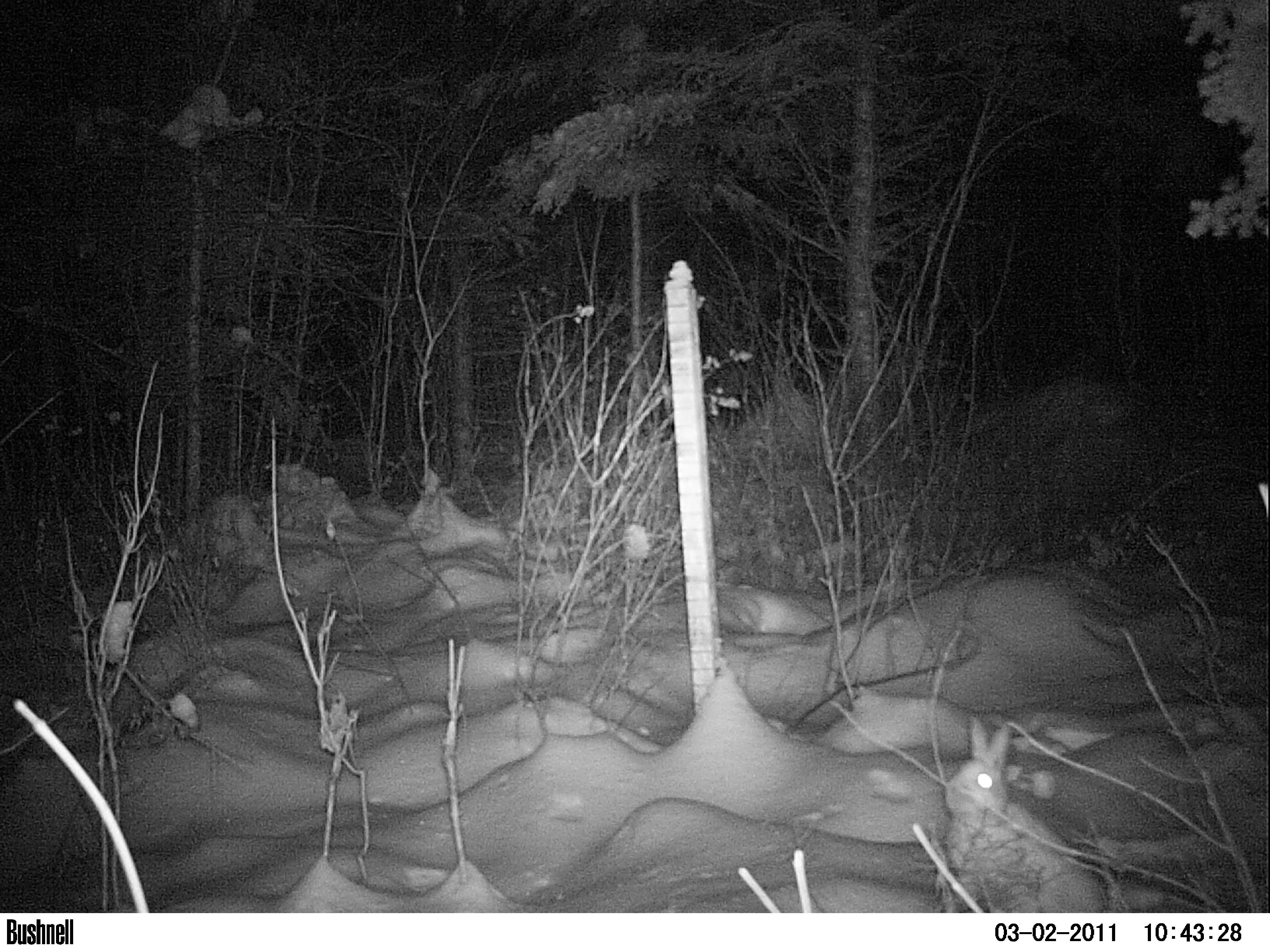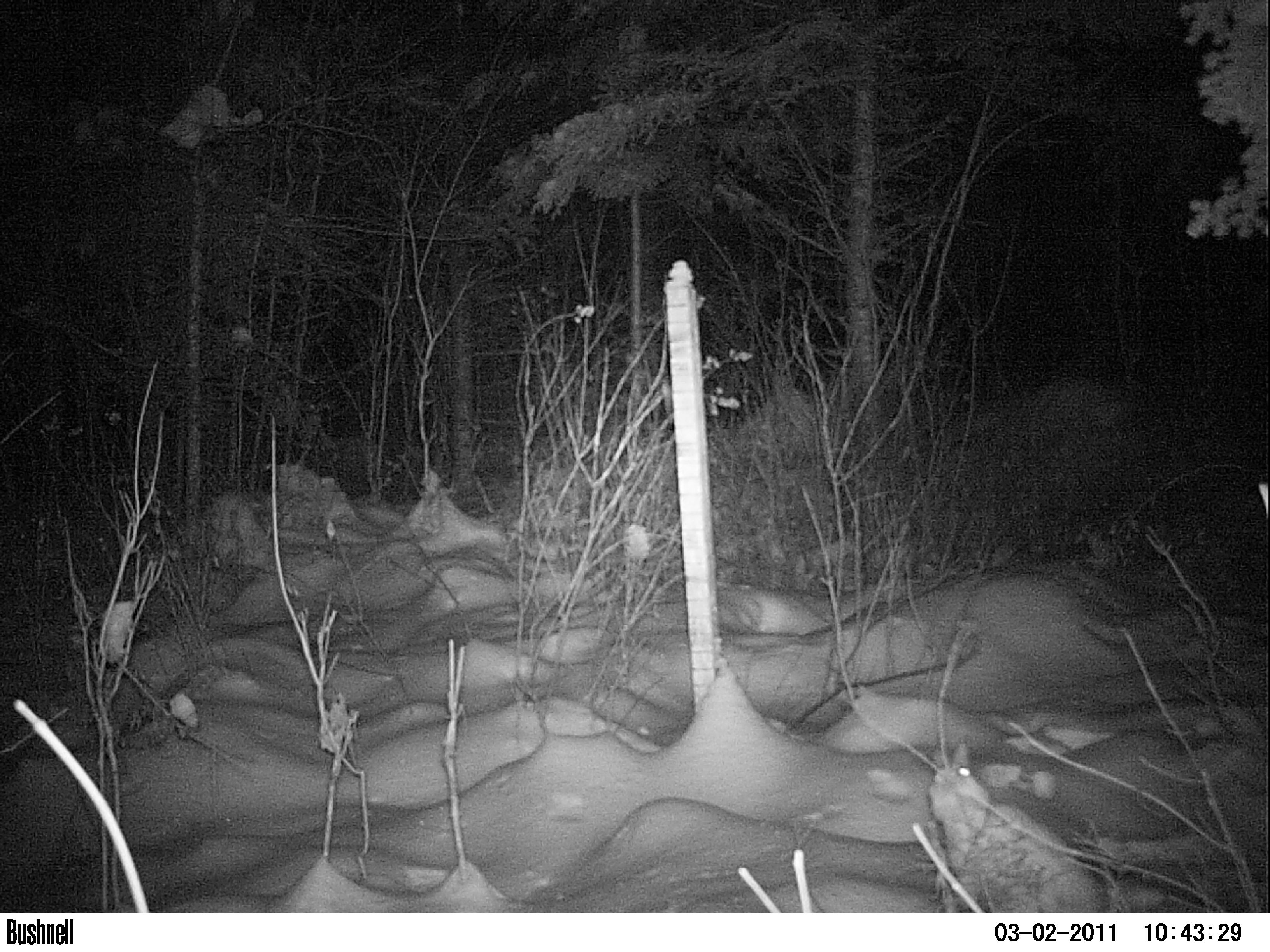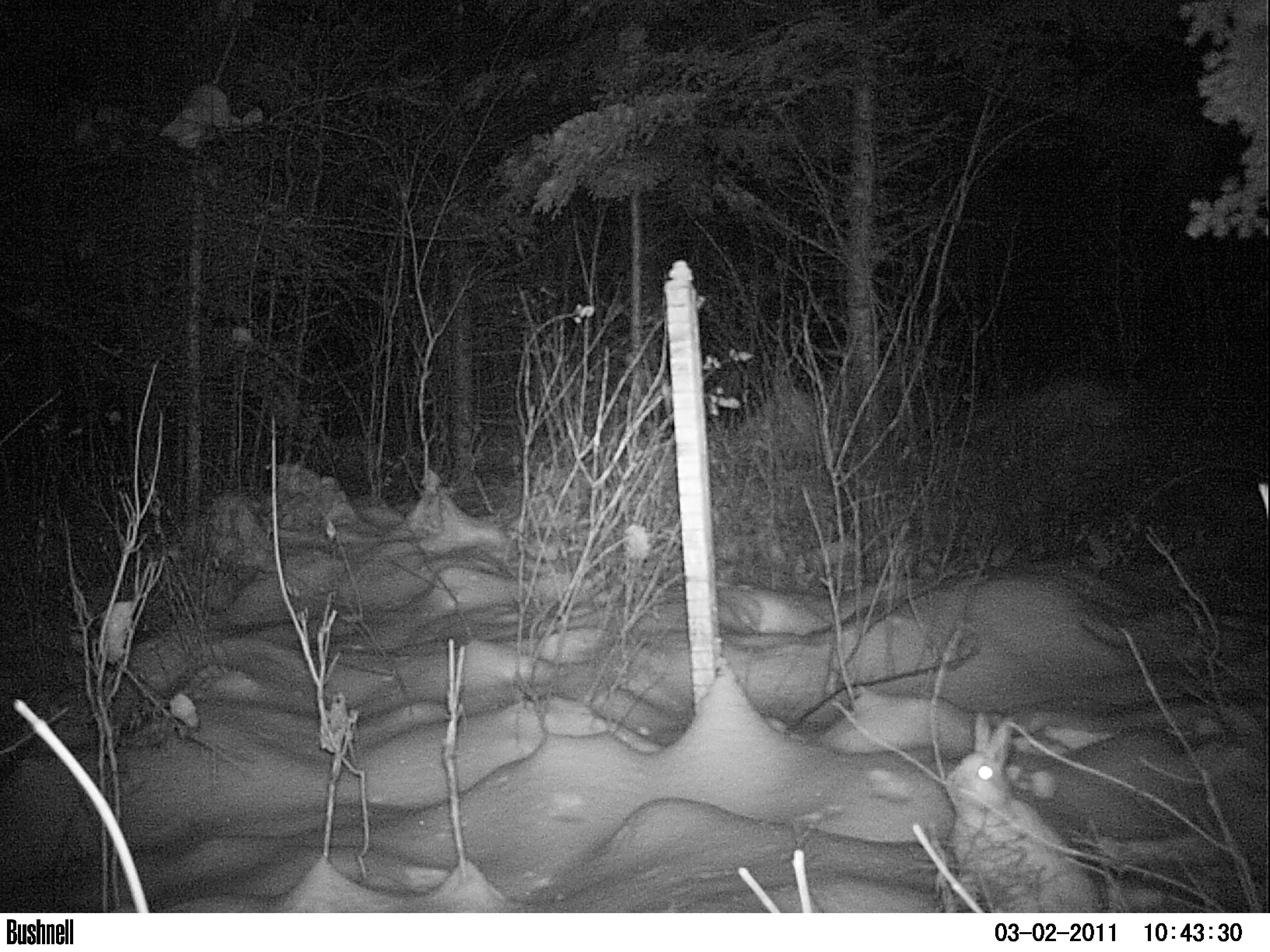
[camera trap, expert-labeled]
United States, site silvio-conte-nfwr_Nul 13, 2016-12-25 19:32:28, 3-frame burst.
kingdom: Animalia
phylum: Chordata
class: Mammalia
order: Lagomorpha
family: Leporidae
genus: Lepus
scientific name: Lepus americanus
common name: snowshoe hare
Snowshoe hare (Lepus americanus).